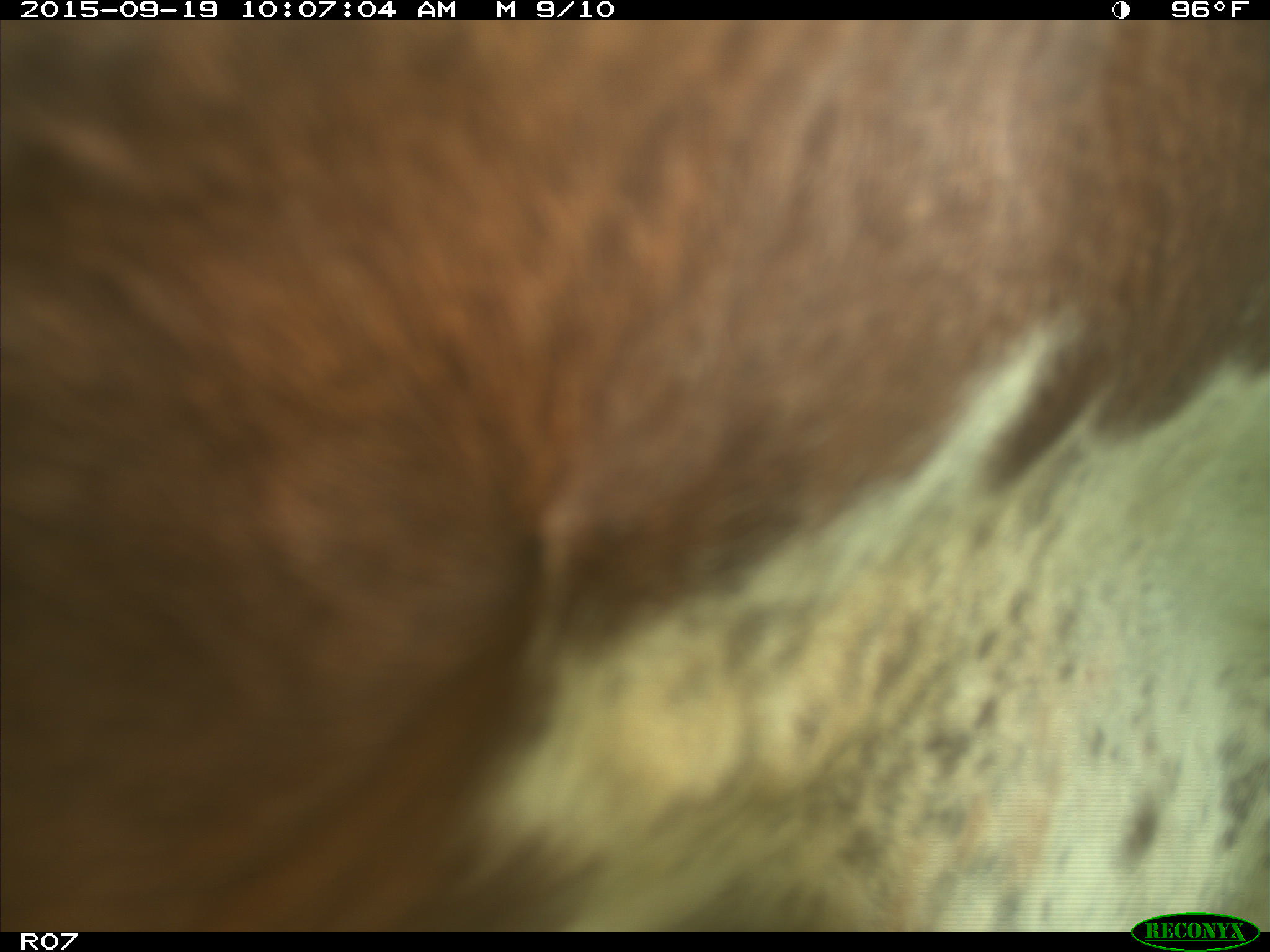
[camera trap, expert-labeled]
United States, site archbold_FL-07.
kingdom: Animalia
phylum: Chordata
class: Mammalia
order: Artiodactyla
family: Bovidae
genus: Bos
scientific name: Bos taurus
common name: domestic cow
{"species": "Bos taurus (domestic cow)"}